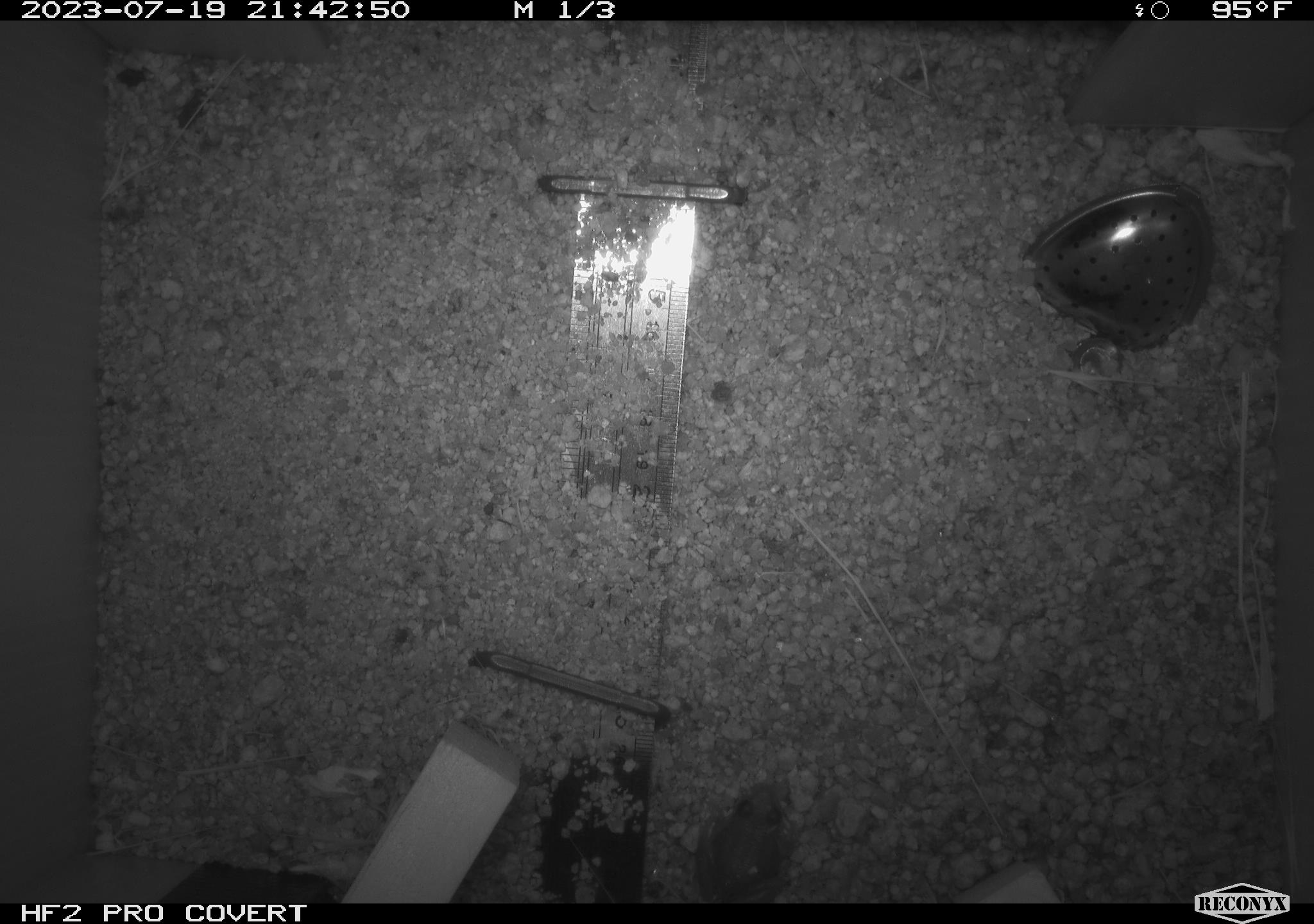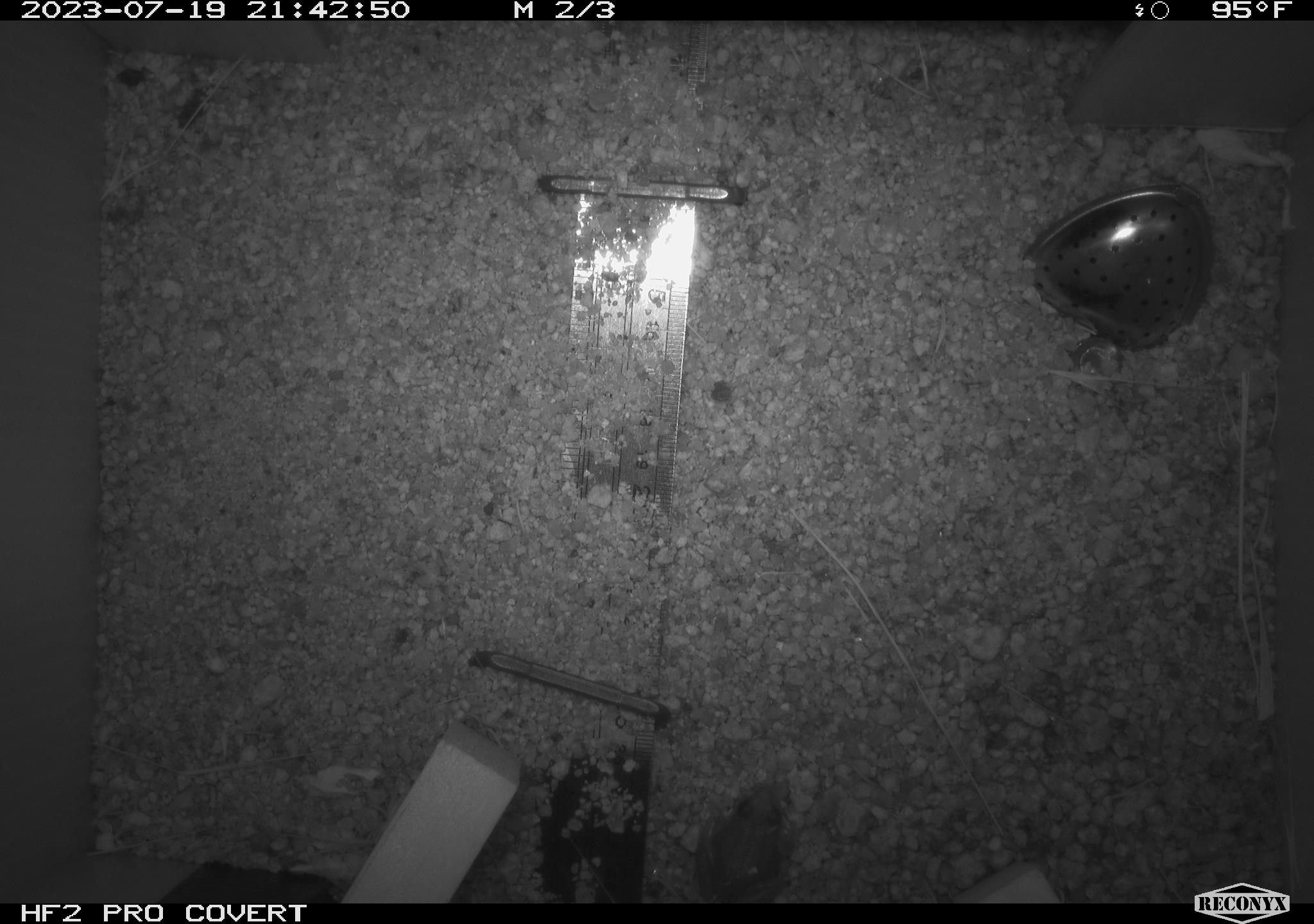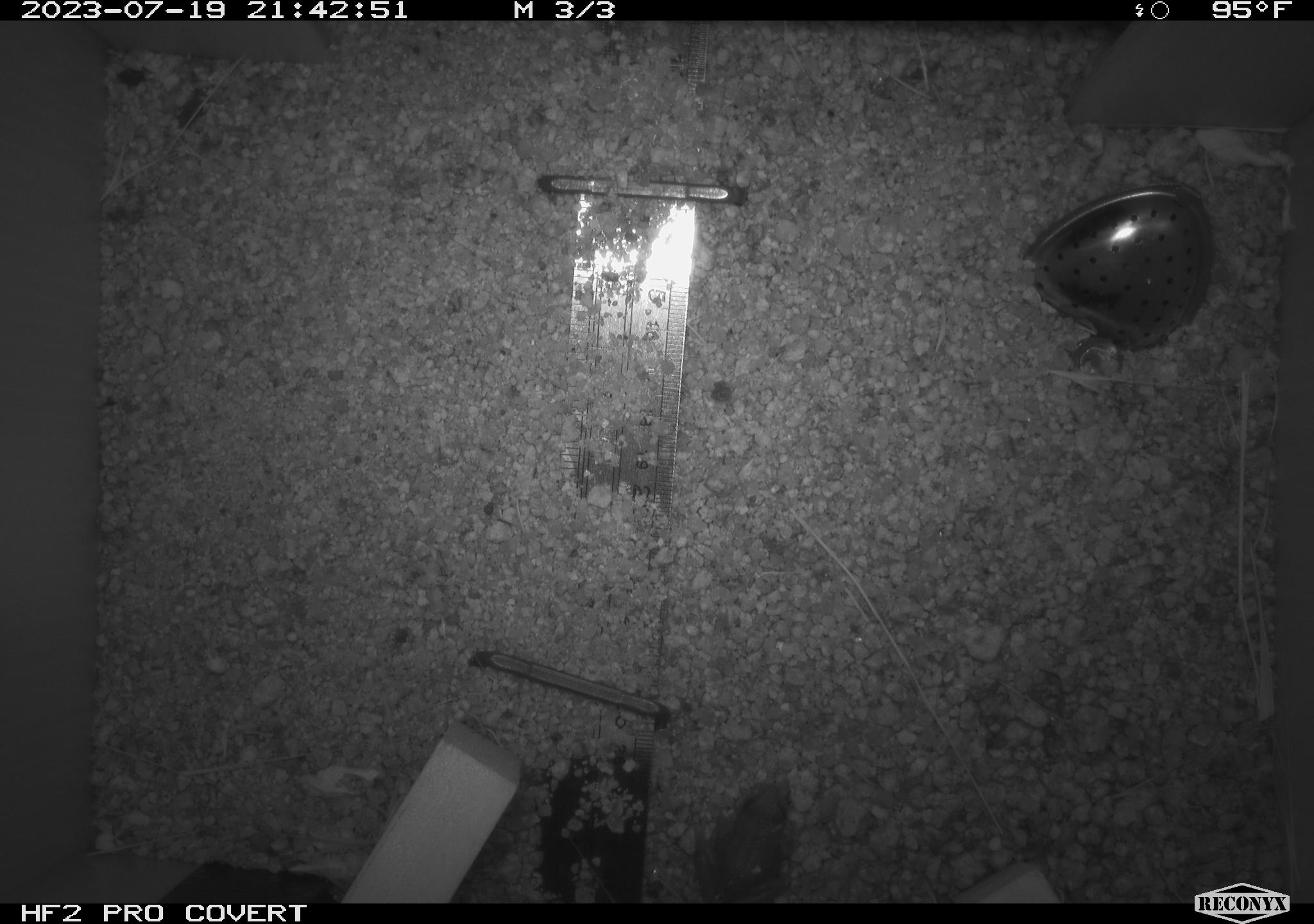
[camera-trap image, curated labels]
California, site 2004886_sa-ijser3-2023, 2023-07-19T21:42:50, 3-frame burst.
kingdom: Animalia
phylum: Chordata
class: Amphibia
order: Anura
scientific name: Anura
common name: frogs